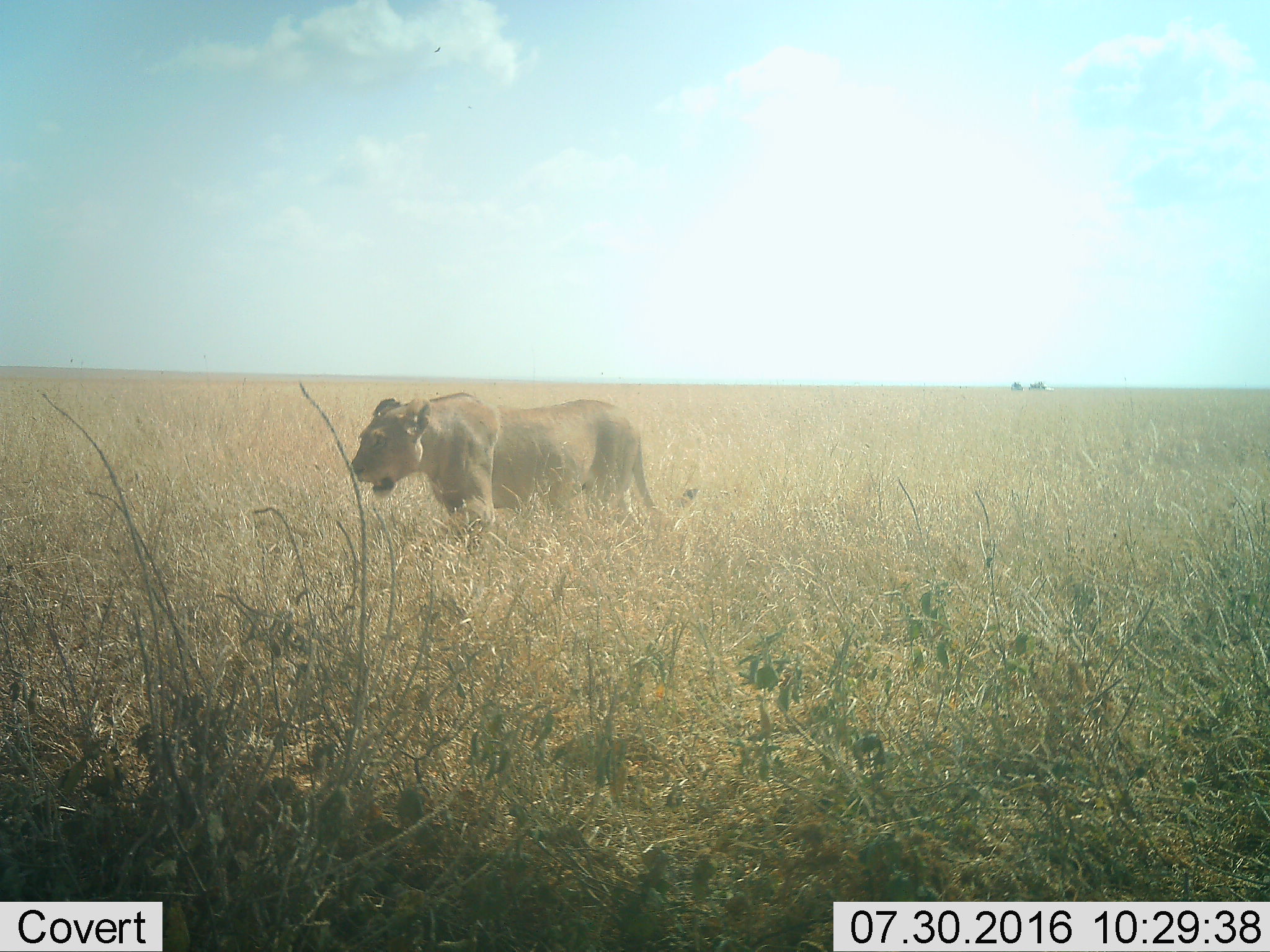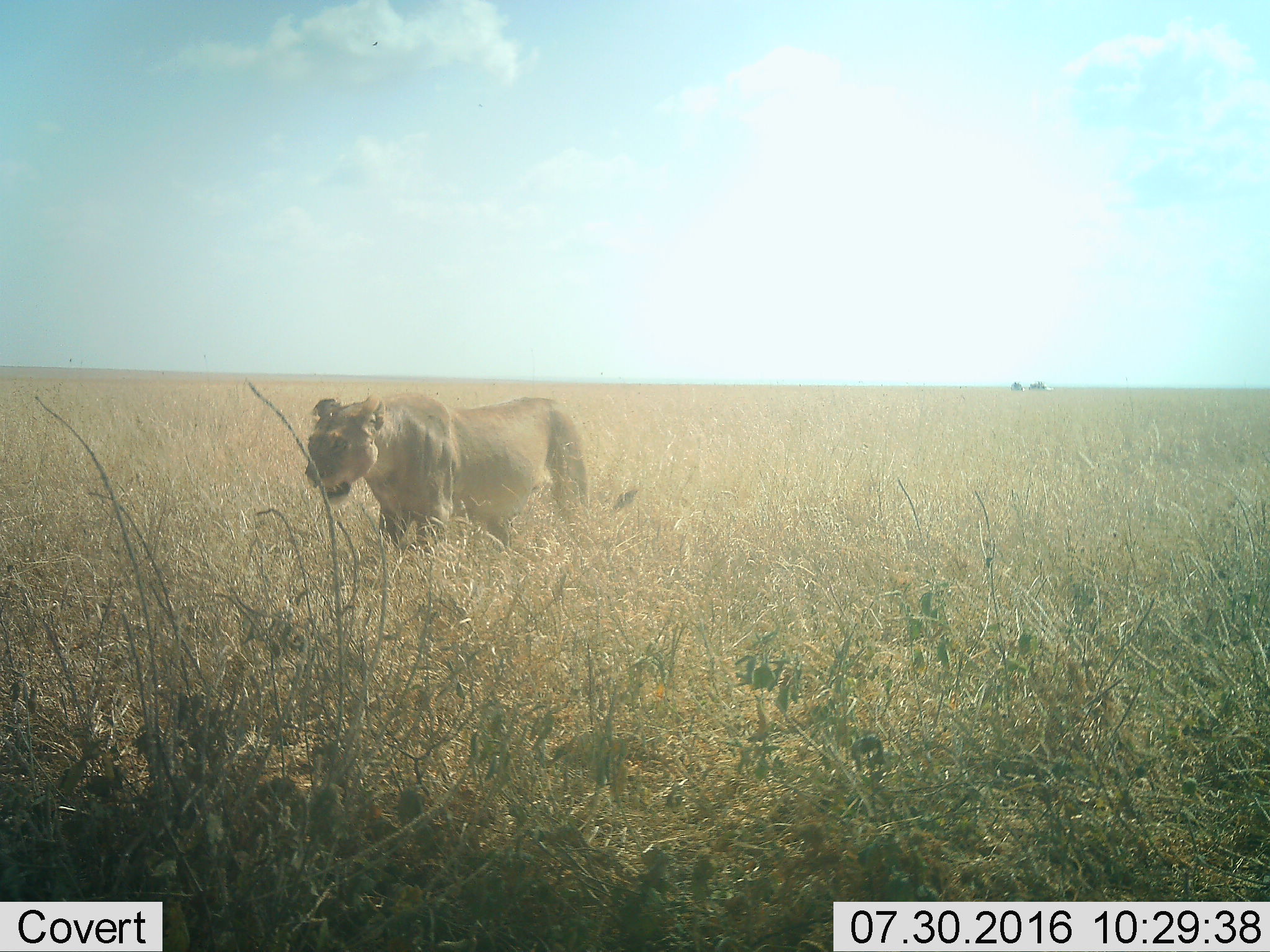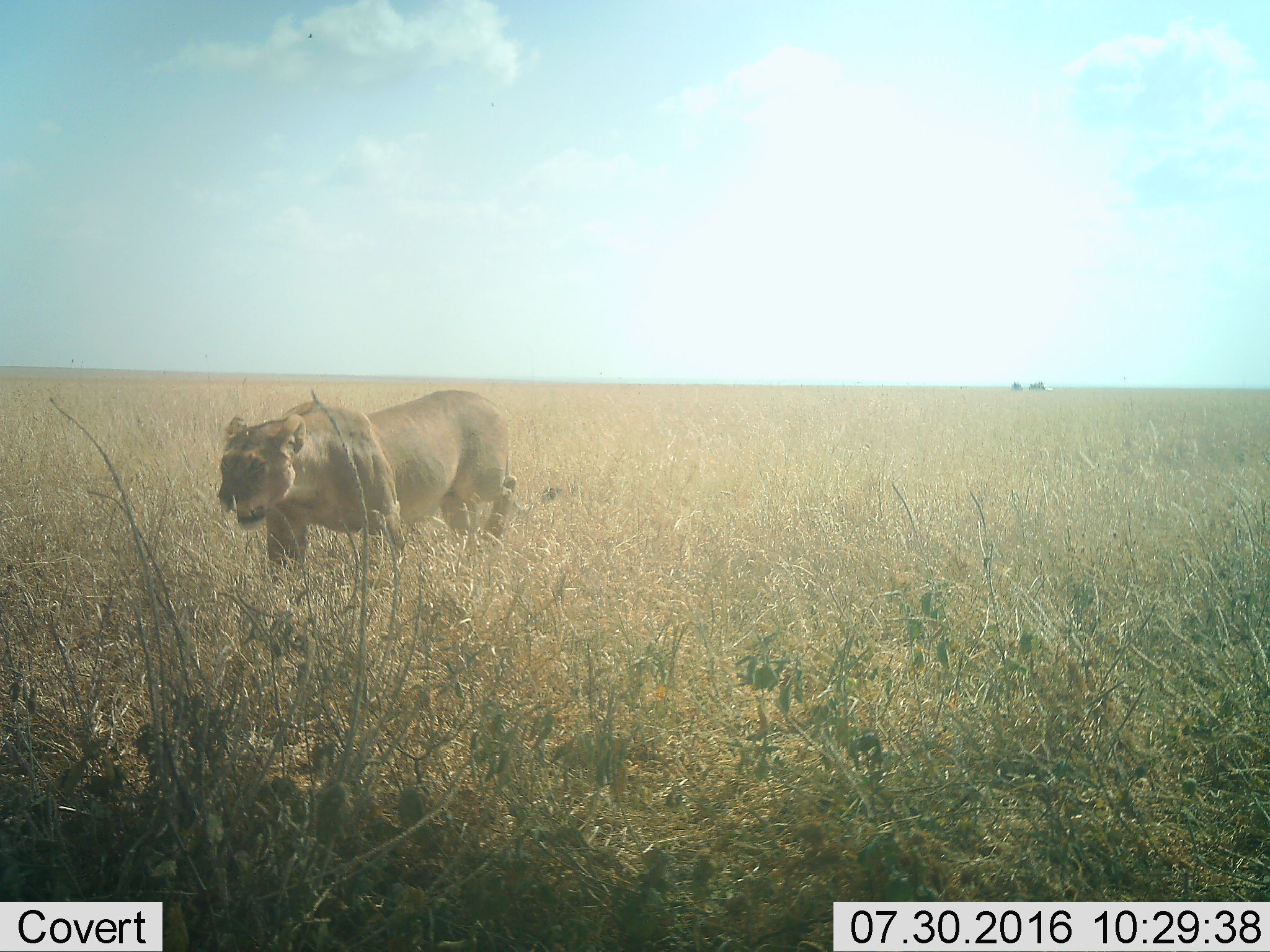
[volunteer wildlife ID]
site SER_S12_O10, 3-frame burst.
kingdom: Animalia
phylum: Chordata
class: Mammalia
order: Carnivora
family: Felidae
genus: Panthera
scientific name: Panthera leo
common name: lion female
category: lionfemale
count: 1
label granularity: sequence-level